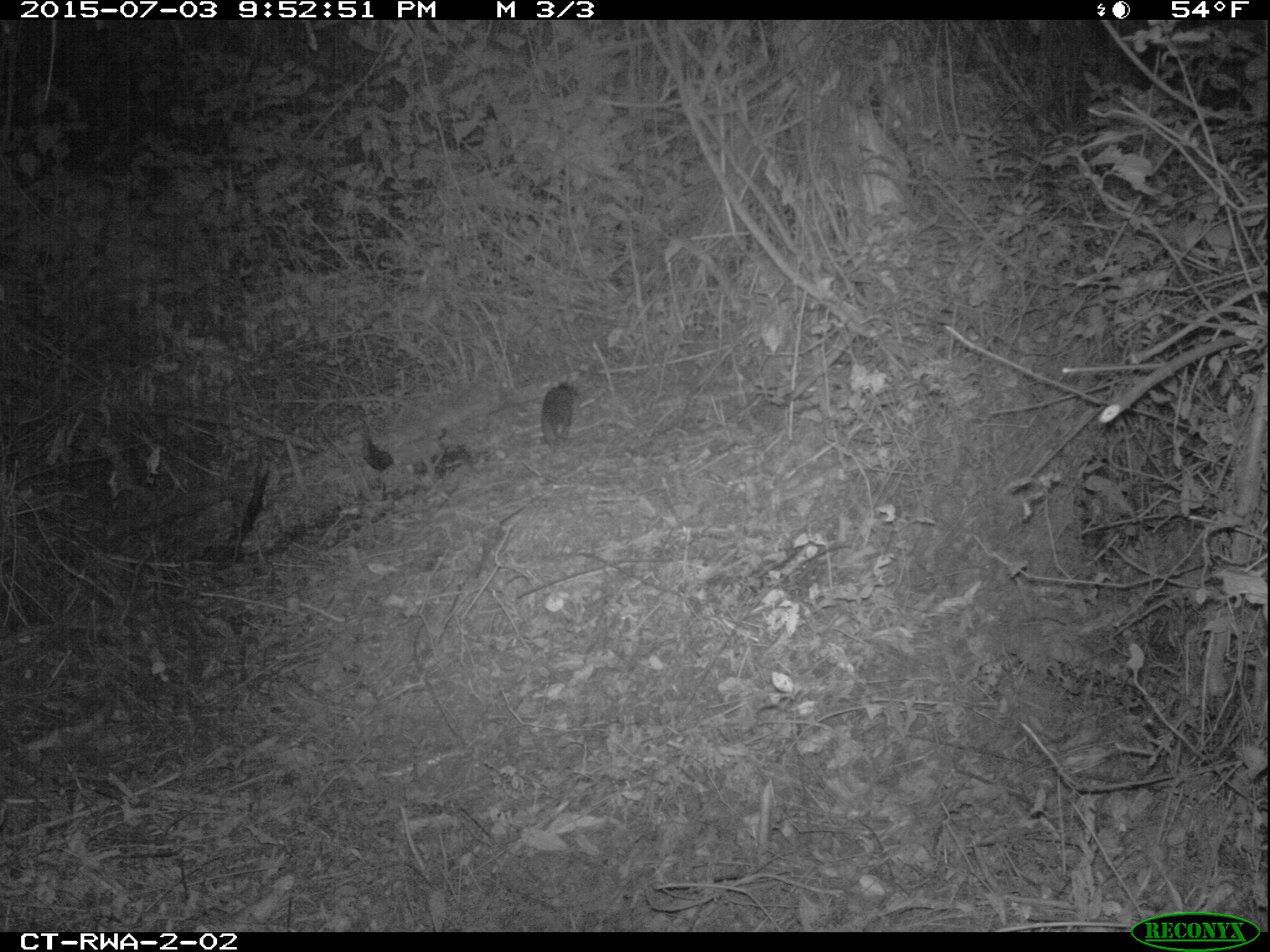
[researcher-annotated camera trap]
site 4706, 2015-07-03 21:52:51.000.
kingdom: Animalia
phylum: Chordata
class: Mammalia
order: Rodentia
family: Nesomyidae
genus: Cricetomys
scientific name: Cricetomys gambianus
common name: african giant pouched rat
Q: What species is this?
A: Cricetomys gambianus (african giant pouched rat).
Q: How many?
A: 1.